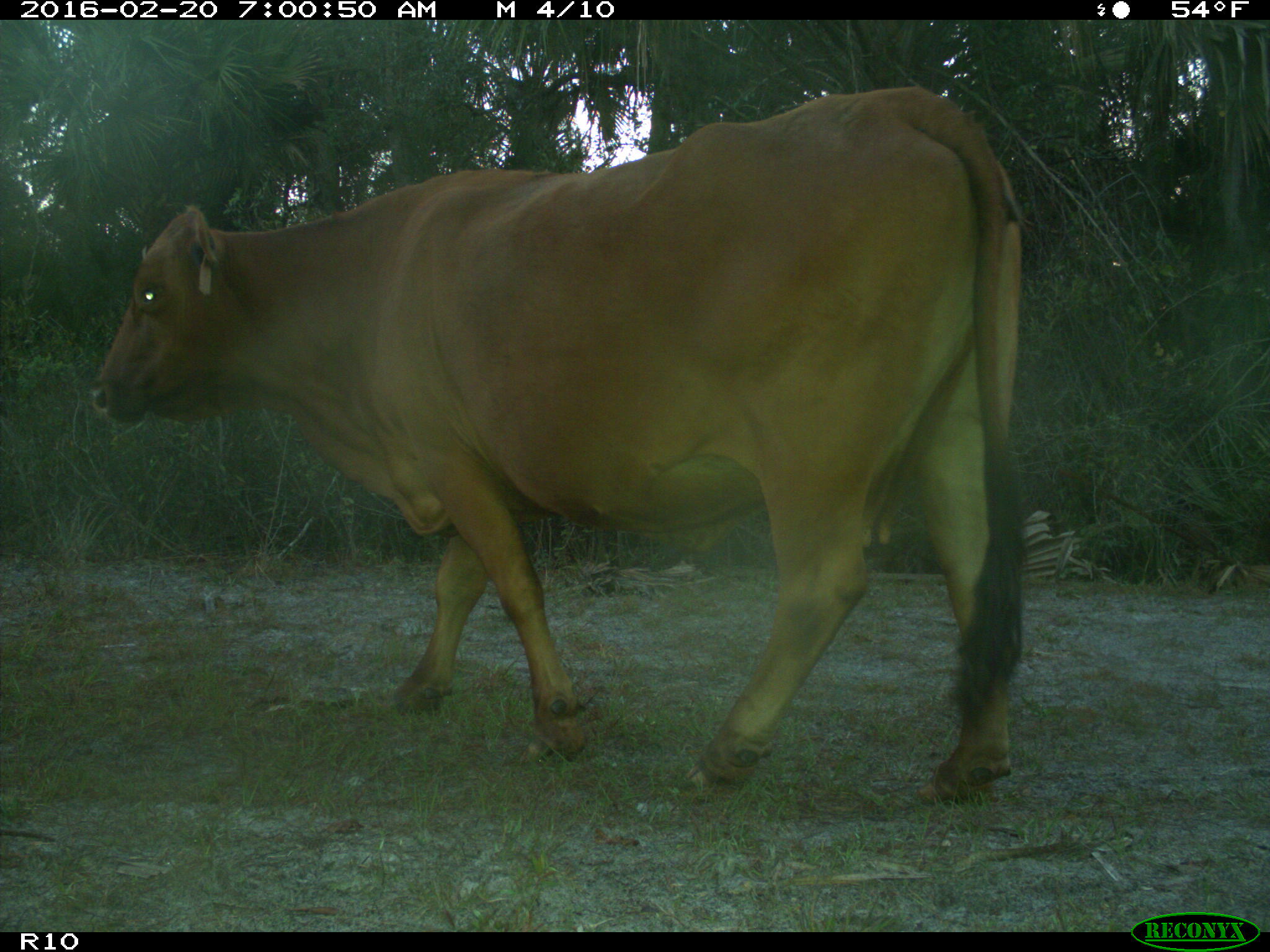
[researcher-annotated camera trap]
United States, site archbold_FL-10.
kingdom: Animalia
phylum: Chordata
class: Mammalia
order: Artiodactyla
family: Bovidae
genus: Bos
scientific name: Bos taurus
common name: domestic cow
Bos taurus (domestic cow).